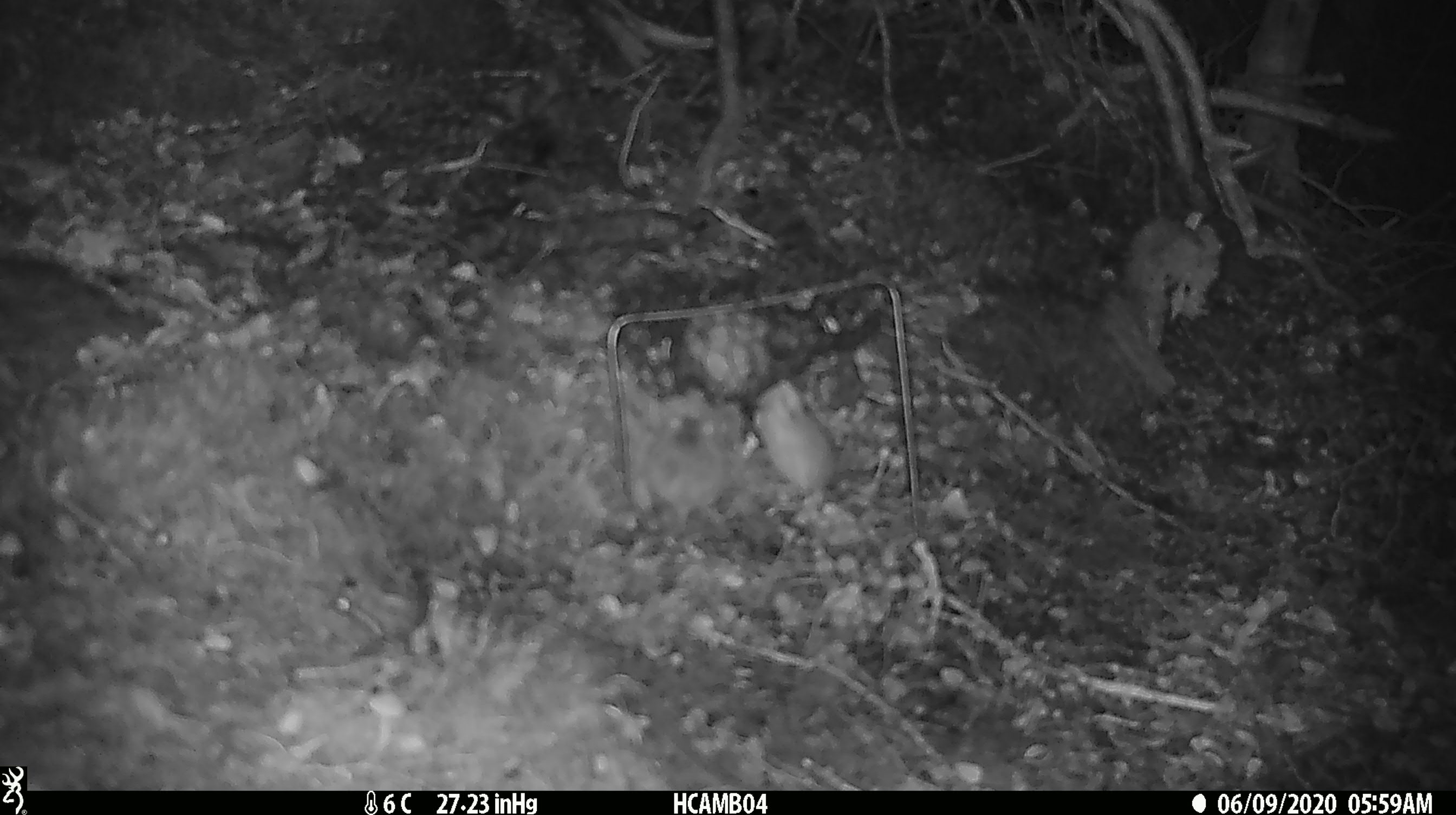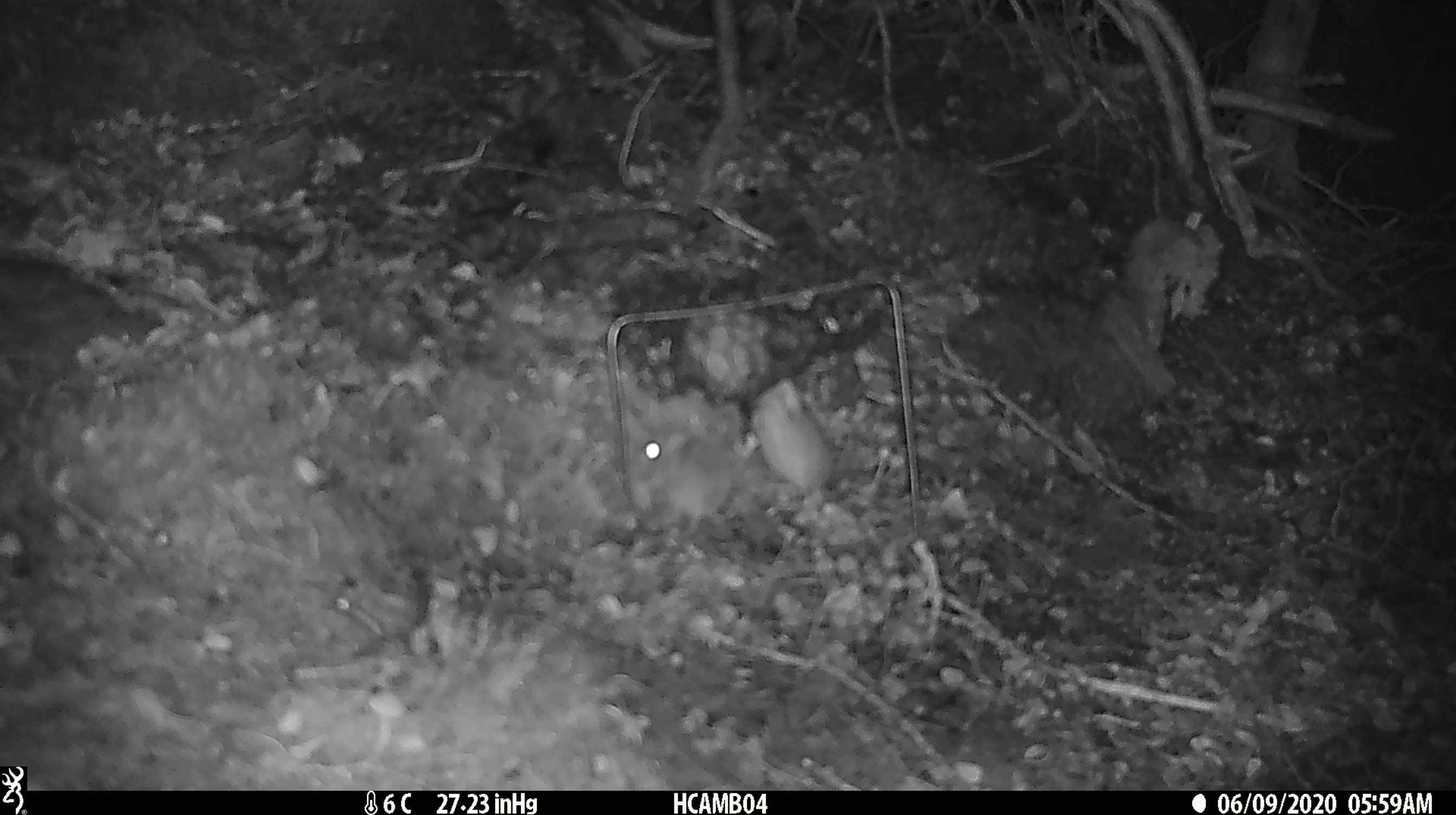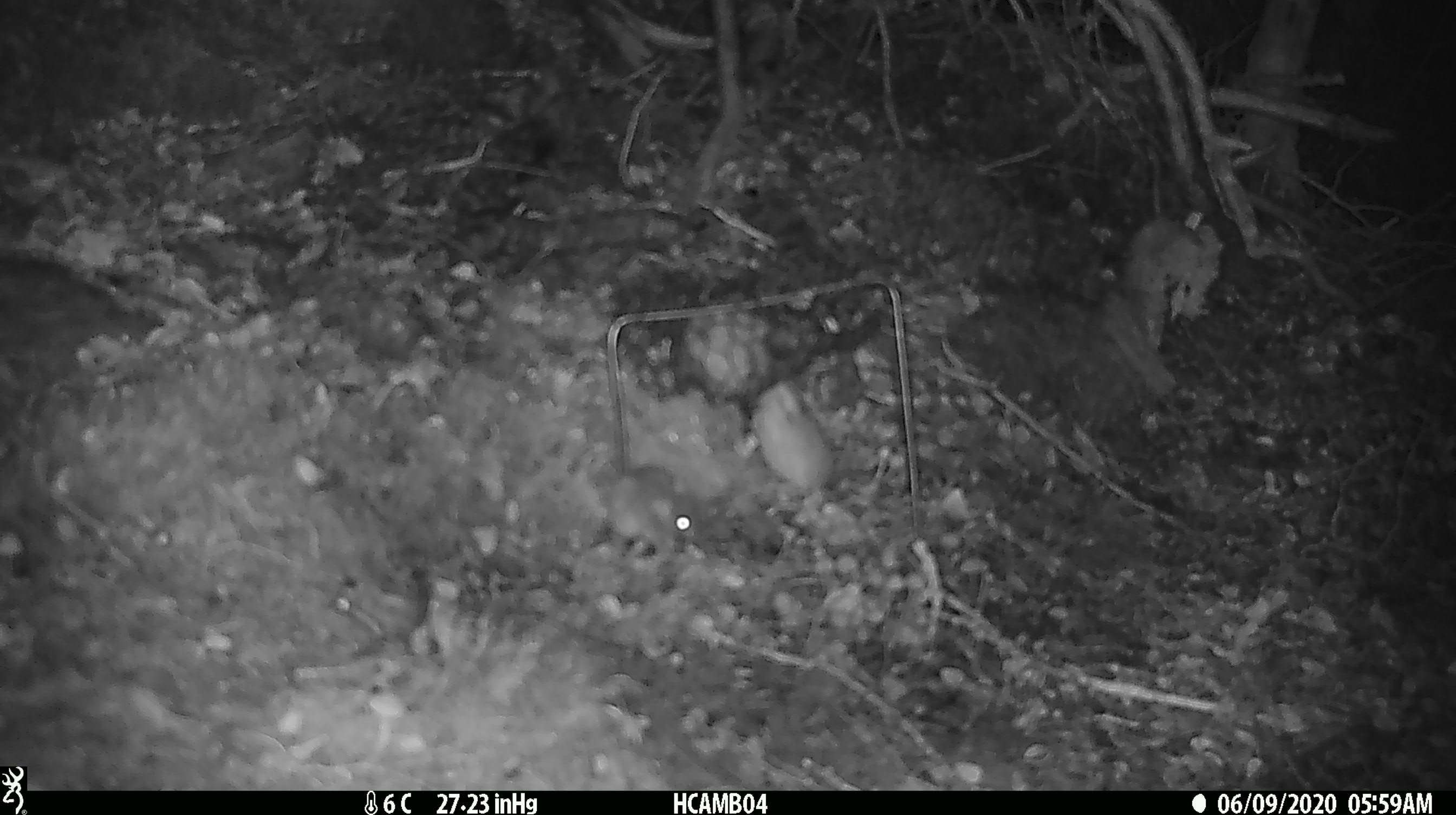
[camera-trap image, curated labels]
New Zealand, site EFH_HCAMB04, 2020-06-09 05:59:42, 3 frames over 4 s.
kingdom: Animalia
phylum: Chordata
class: Mammalia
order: Rodentia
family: Muridae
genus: Mus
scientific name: Mus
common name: mouse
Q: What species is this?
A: Mouse (Mus).